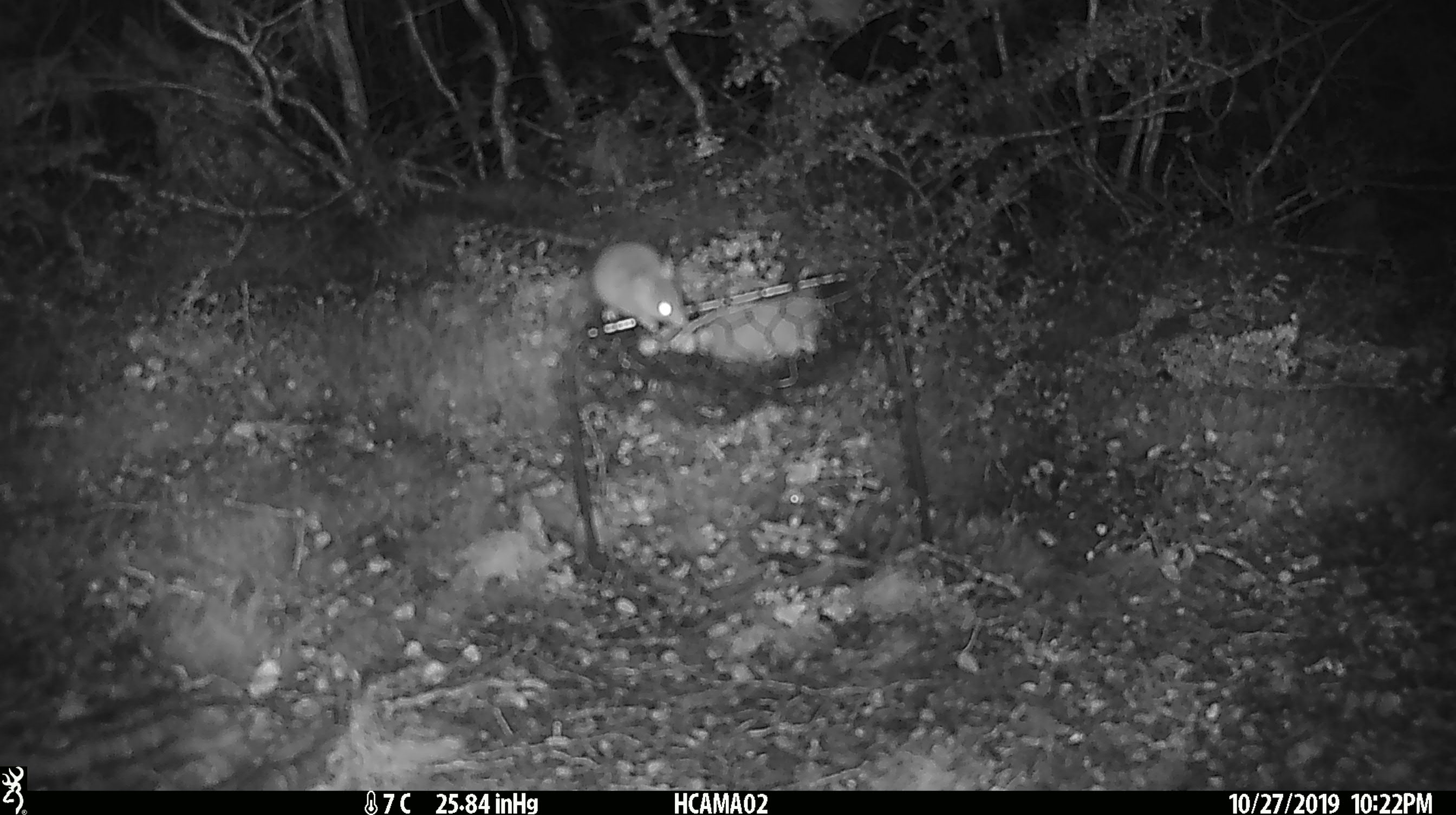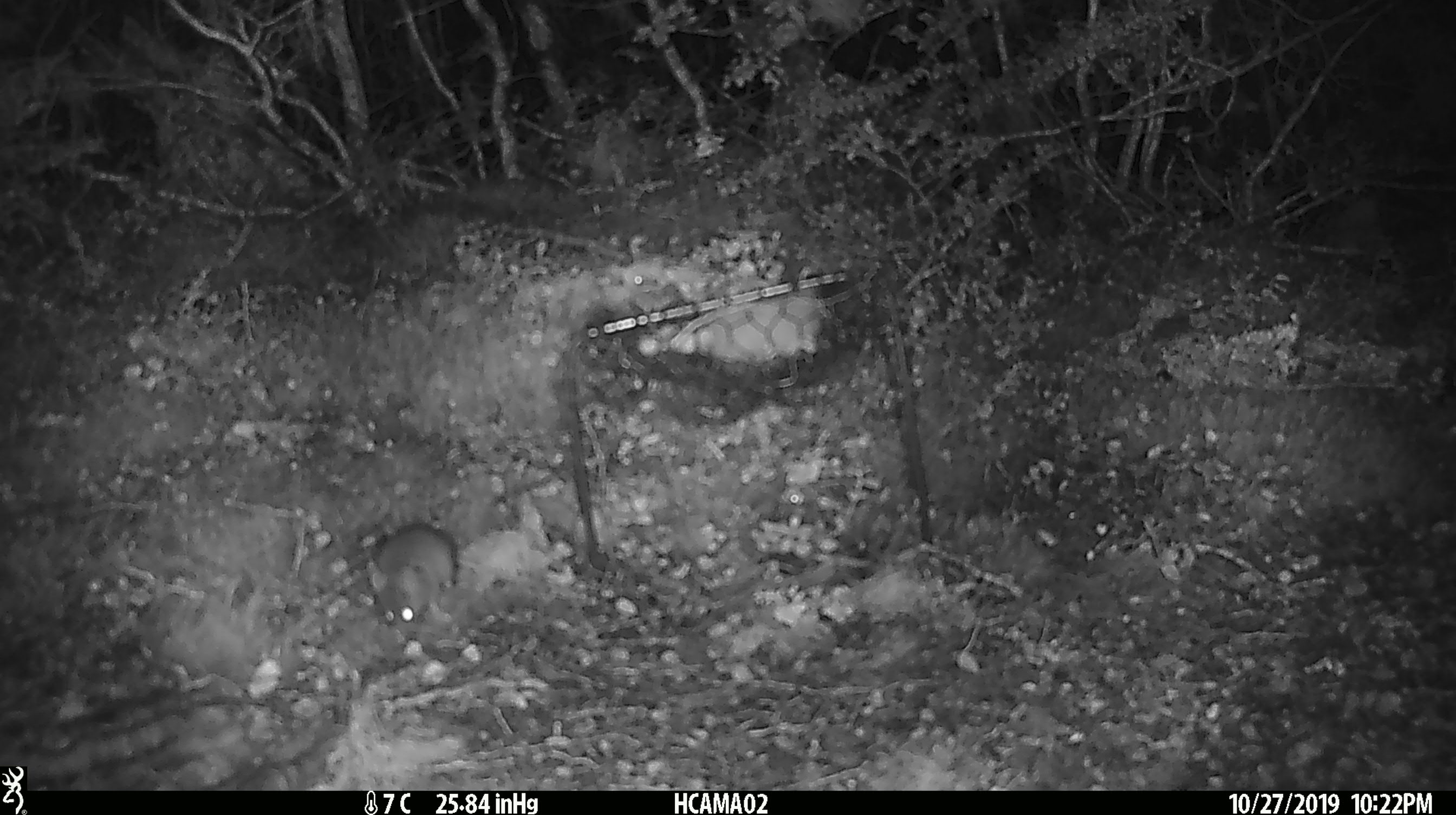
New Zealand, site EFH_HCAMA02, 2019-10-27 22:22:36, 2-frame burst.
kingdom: Animalia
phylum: Chordata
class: Mammalia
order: Rodentia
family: Muridae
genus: Mus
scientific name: Mus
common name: mouse